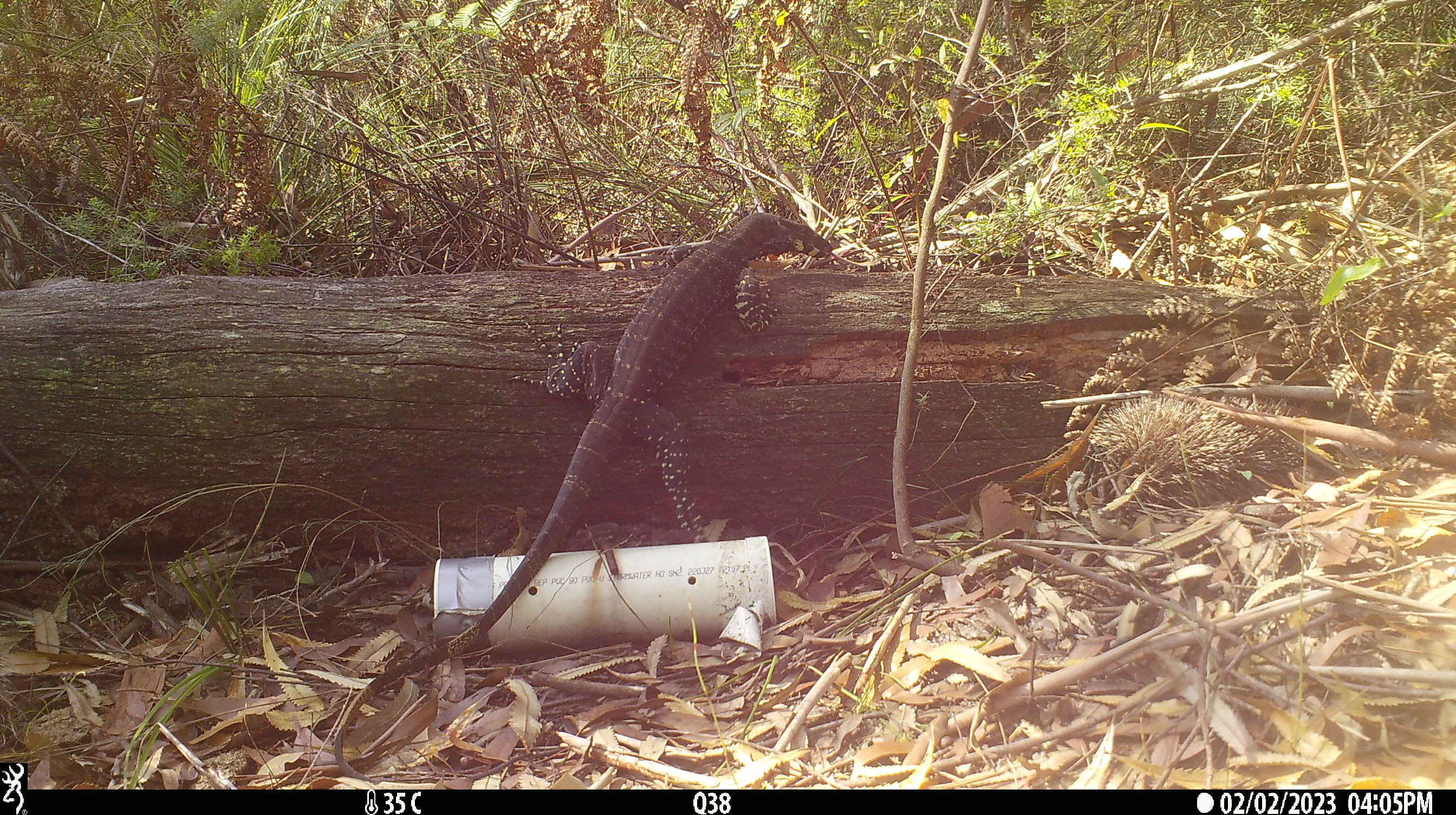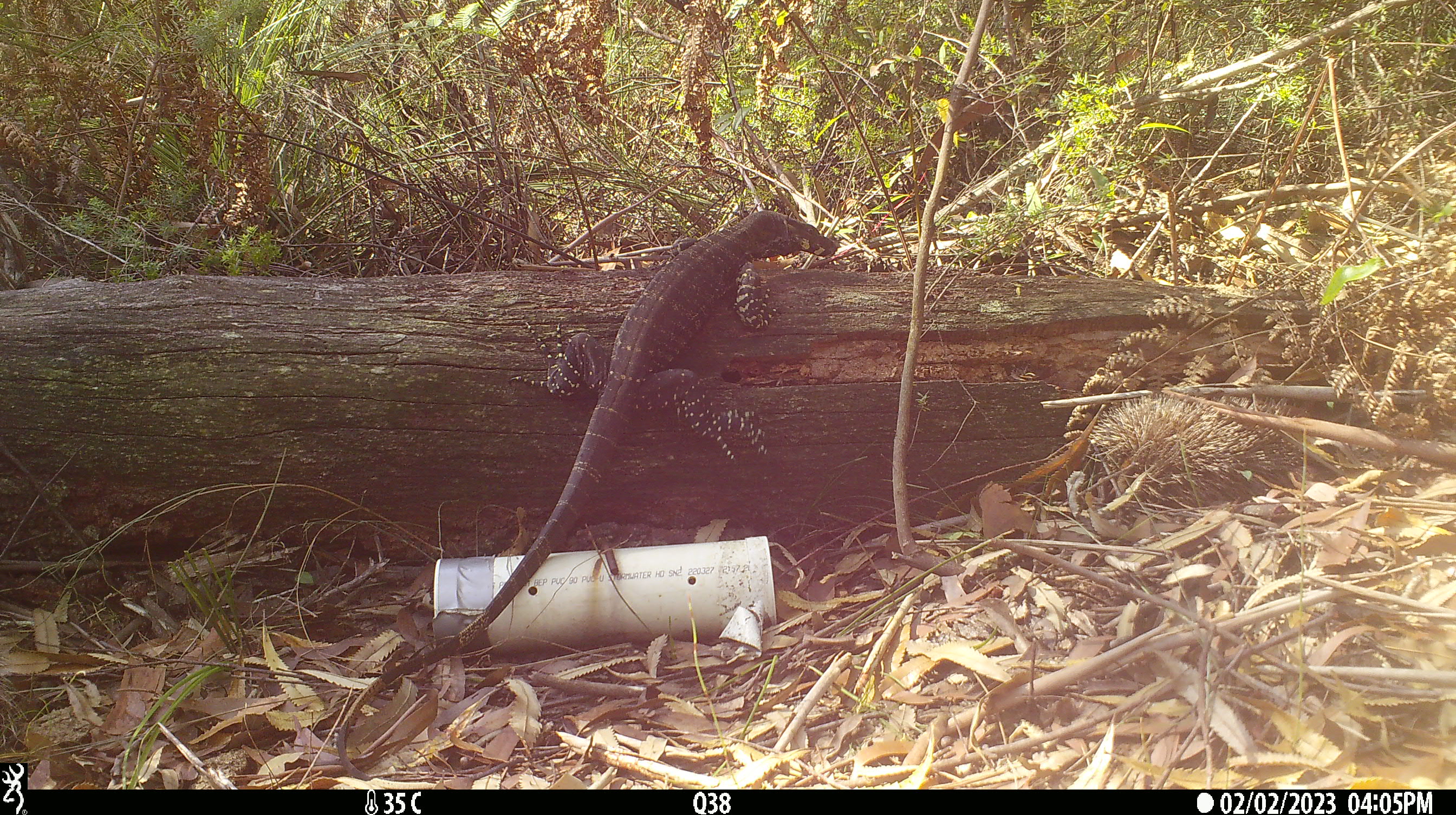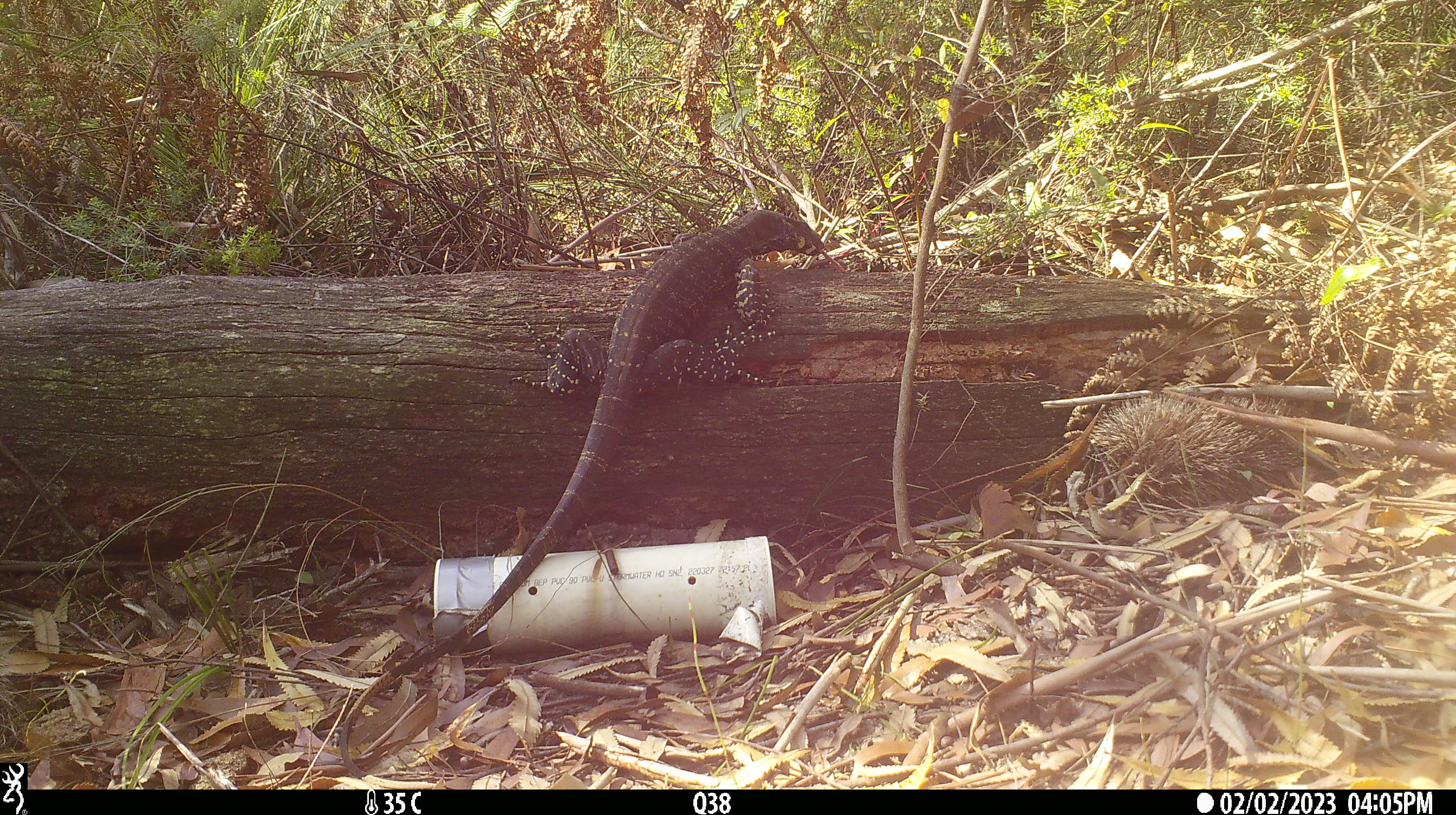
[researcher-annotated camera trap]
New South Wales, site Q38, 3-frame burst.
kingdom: Animalia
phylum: Chordata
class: Reptilia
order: Squamata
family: Varanidae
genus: Varanus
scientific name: Varanus varius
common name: lace monitor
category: goanna